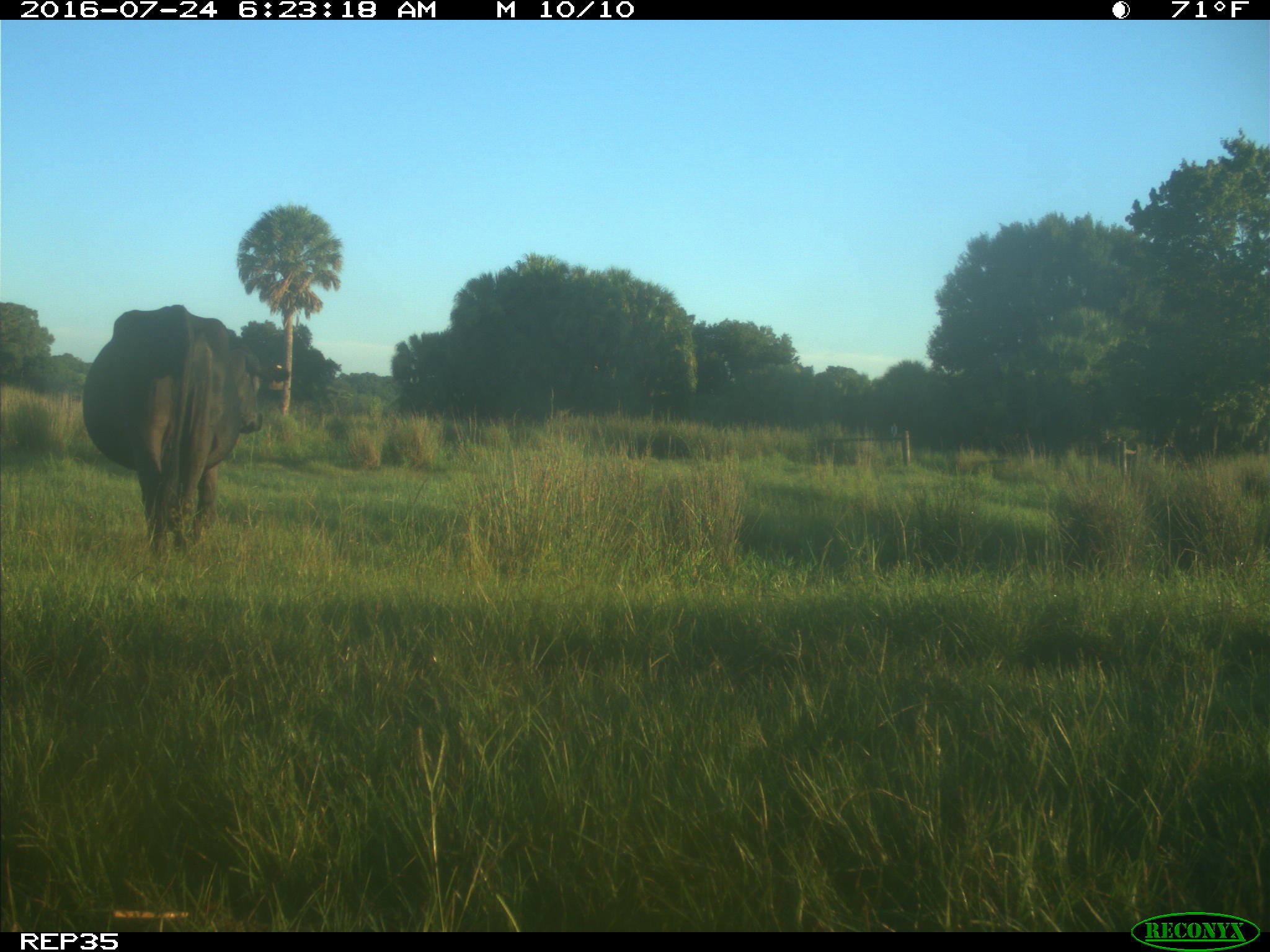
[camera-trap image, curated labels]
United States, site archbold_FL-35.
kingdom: Animalia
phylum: Chordata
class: Mammalia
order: Artiodactyla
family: Bovidae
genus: Bos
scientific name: Bos taurus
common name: domestic cow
Bos taurus (domestic cow).